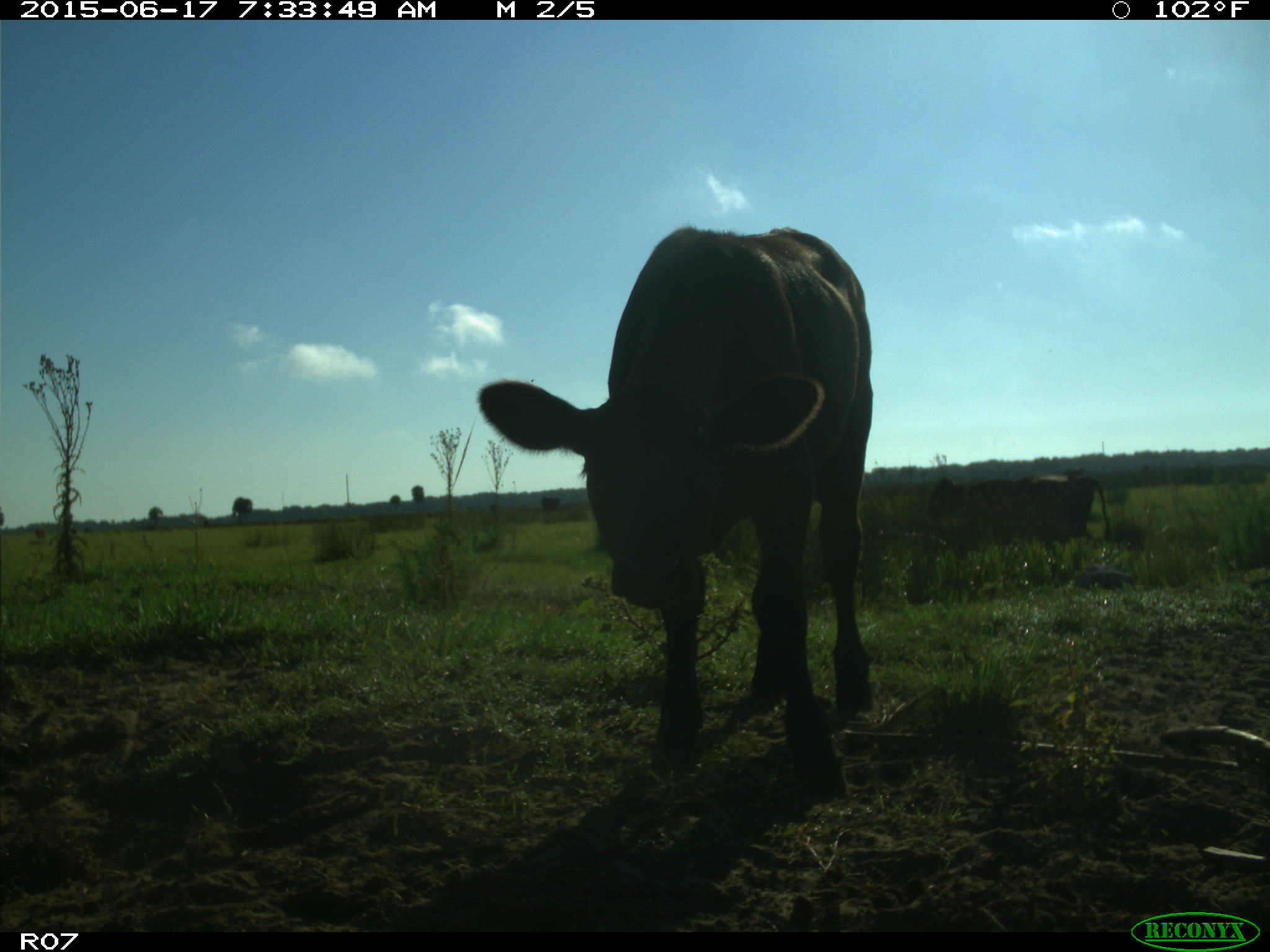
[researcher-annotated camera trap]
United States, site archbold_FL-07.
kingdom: Animalia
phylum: Chordata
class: Mammalia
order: Artiodactyla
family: Bovidae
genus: Bos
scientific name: Bos taurus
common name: domestic cow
Bos taurus (domestic cow).